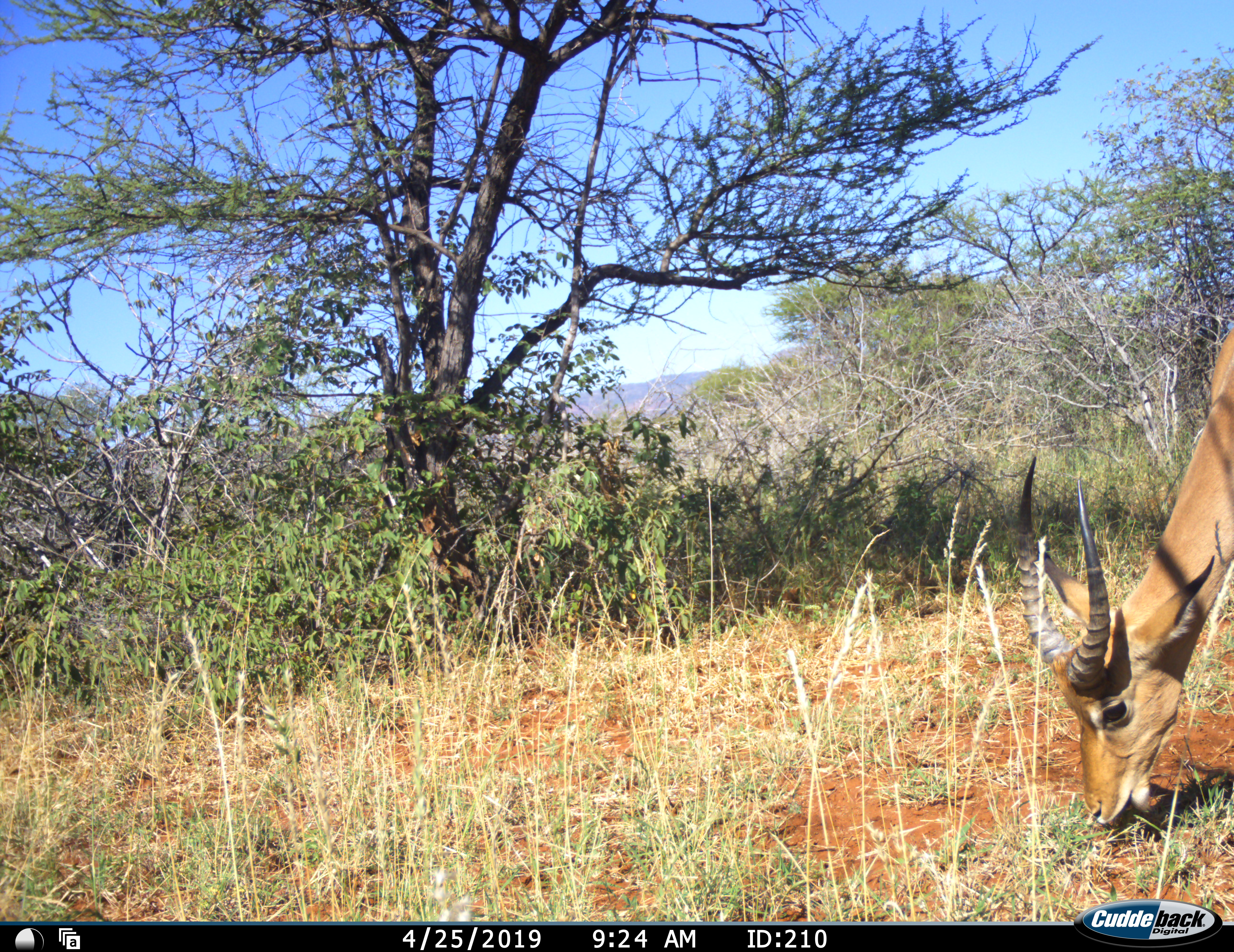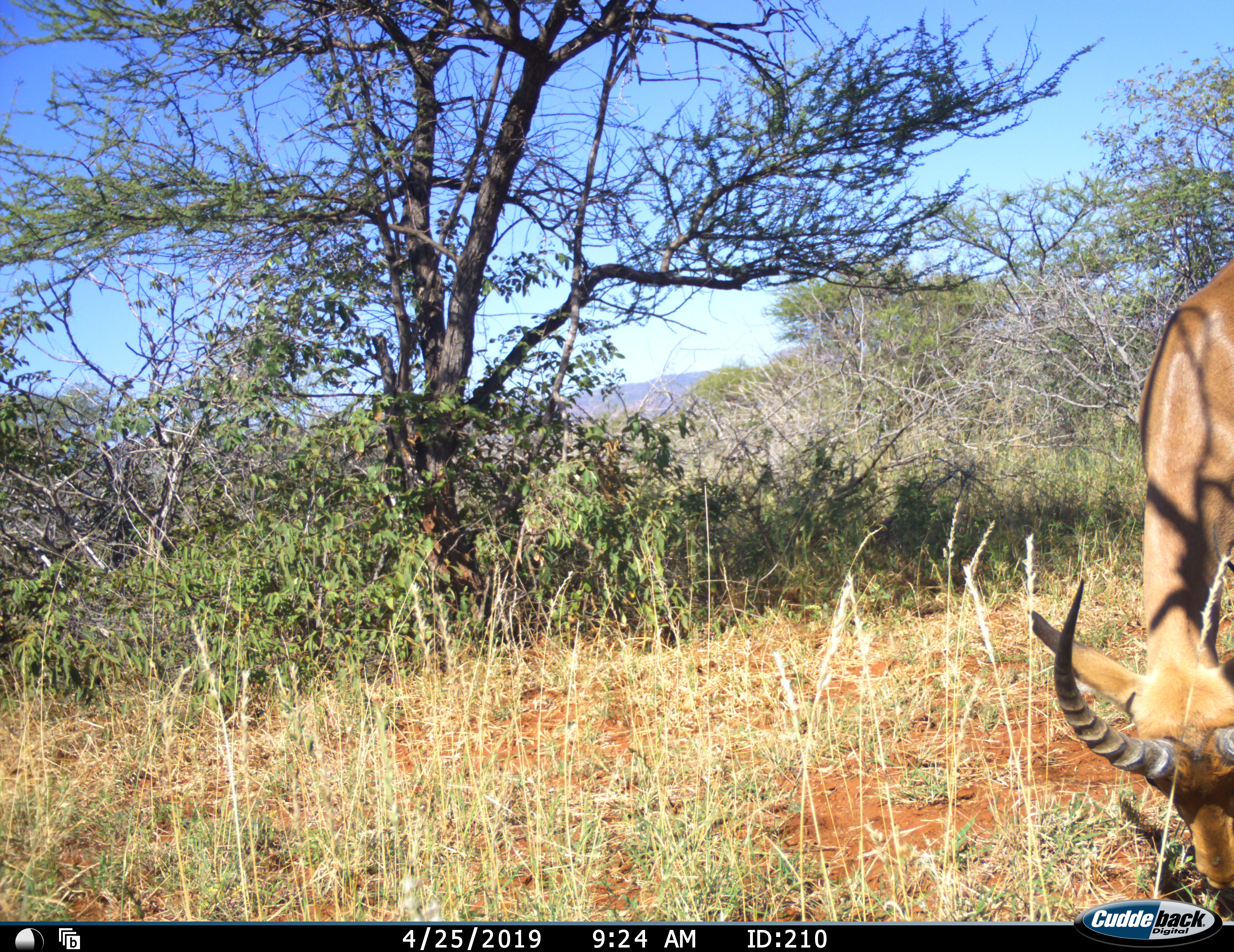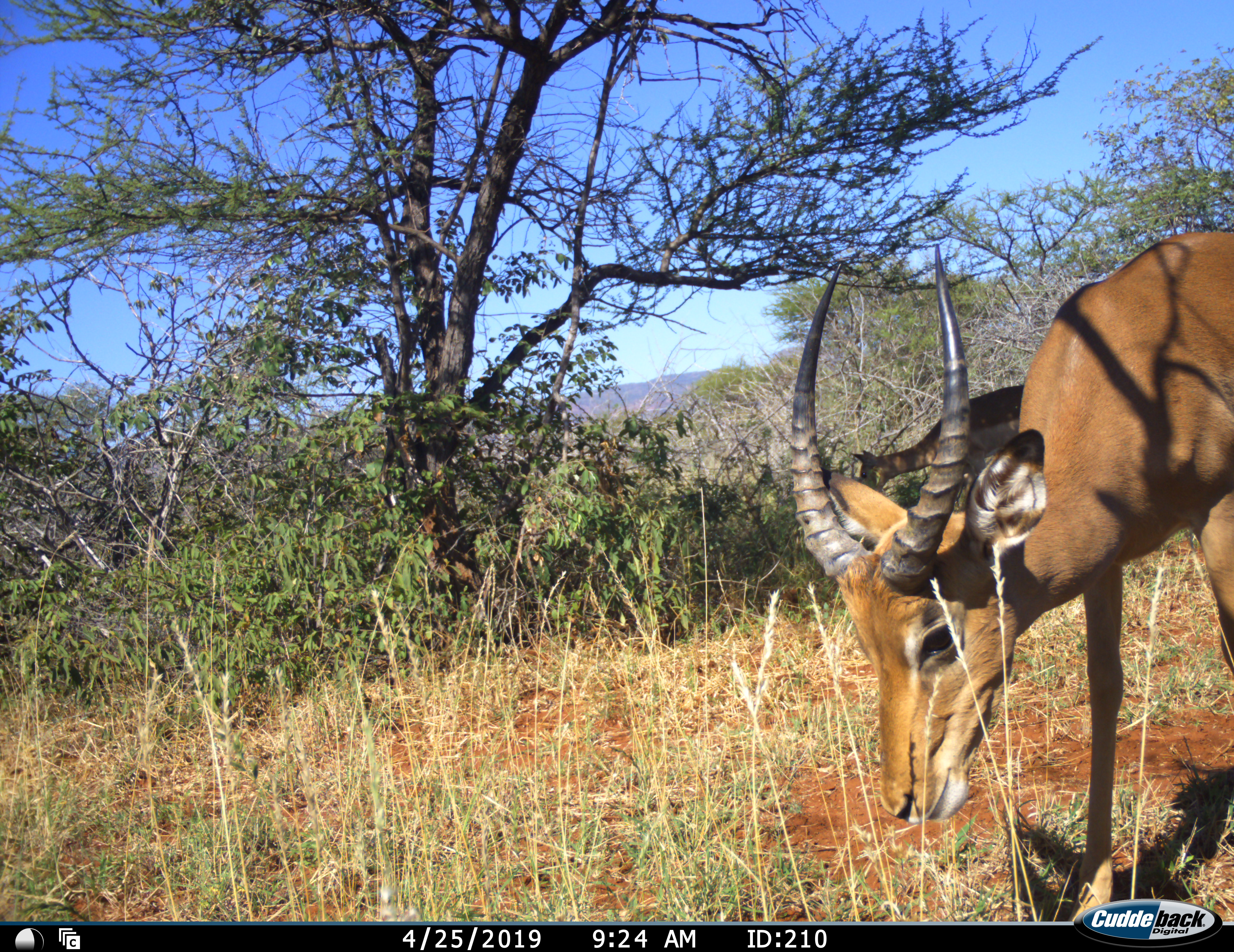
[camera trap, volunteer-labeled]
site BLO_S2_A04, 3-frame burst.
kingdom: Animalia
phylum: Chordata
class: Mammalia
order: Artiodactyla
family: Bovidae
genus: Aepyceros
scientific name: Aepyceros melampus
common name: impala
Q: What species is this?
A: Impala (Aepyceros melampus).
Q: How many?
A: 1.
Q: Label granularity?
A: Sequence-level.